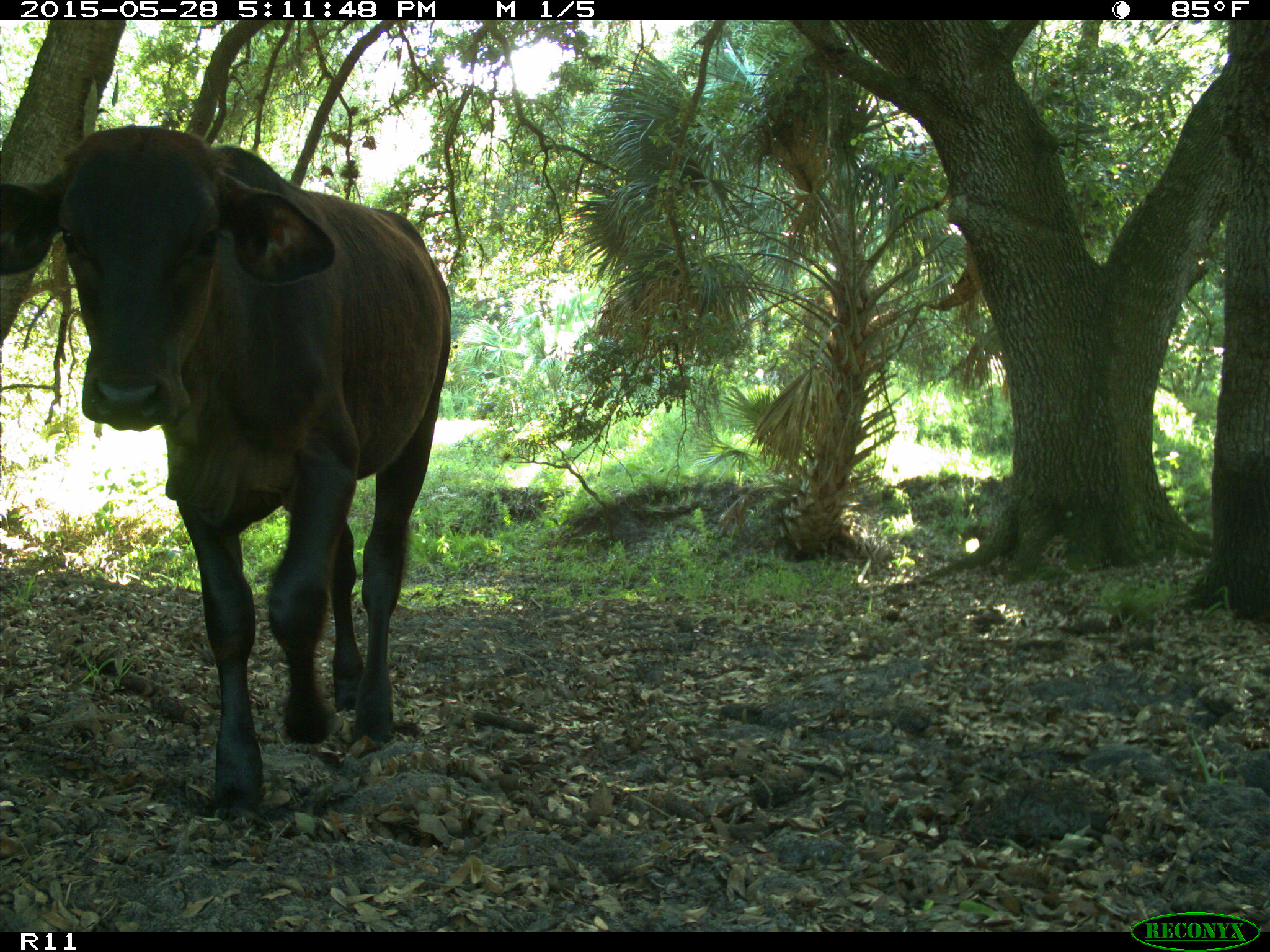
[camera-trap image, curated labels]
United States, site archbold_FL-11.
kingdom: Animalia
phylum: Chordata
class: Mammalia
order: Artiodactyla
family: Bovidae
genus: Bos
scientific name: Bos taurus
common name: domestic cow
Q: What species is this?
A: Bos taurus (domestic cow).